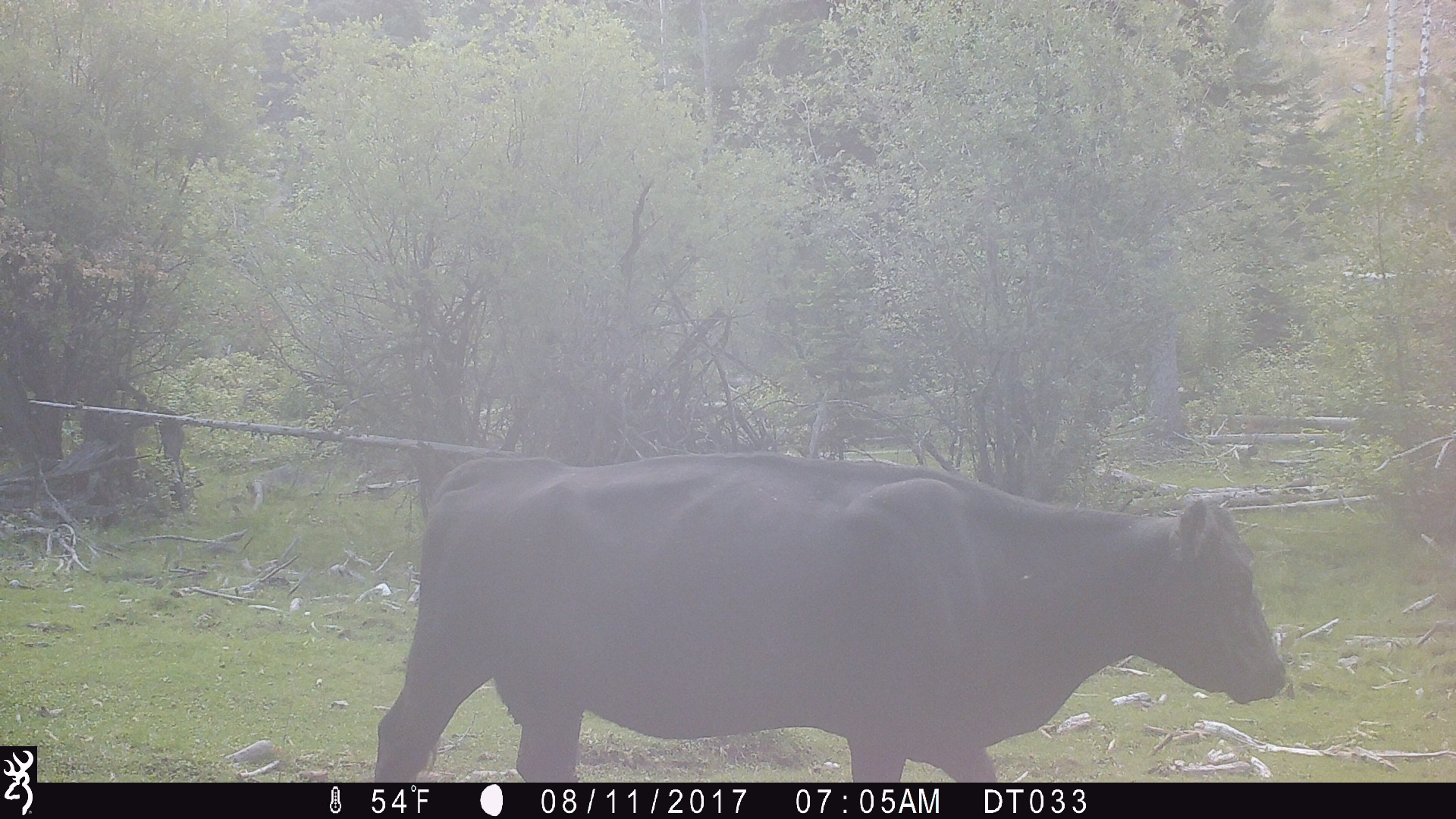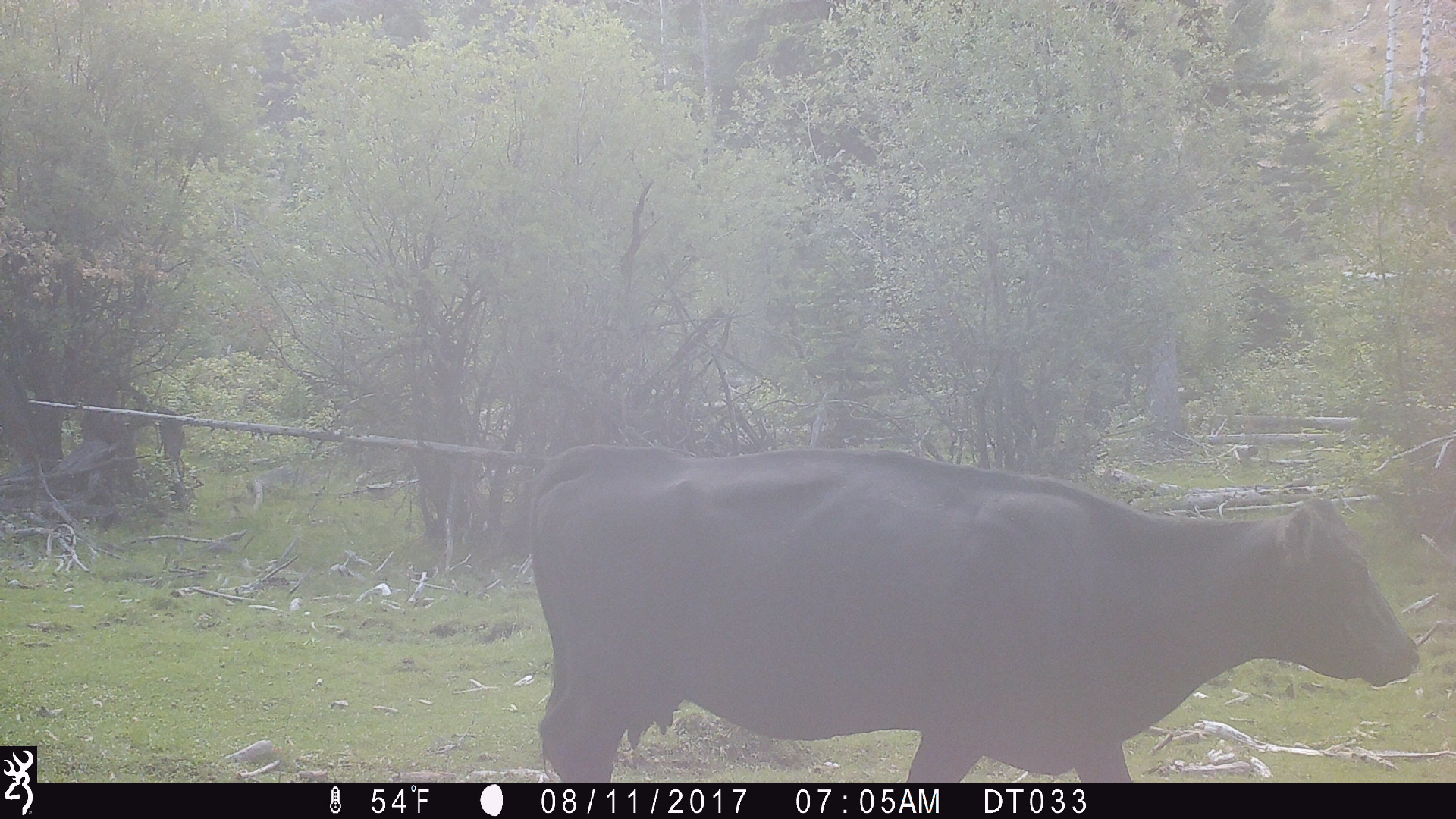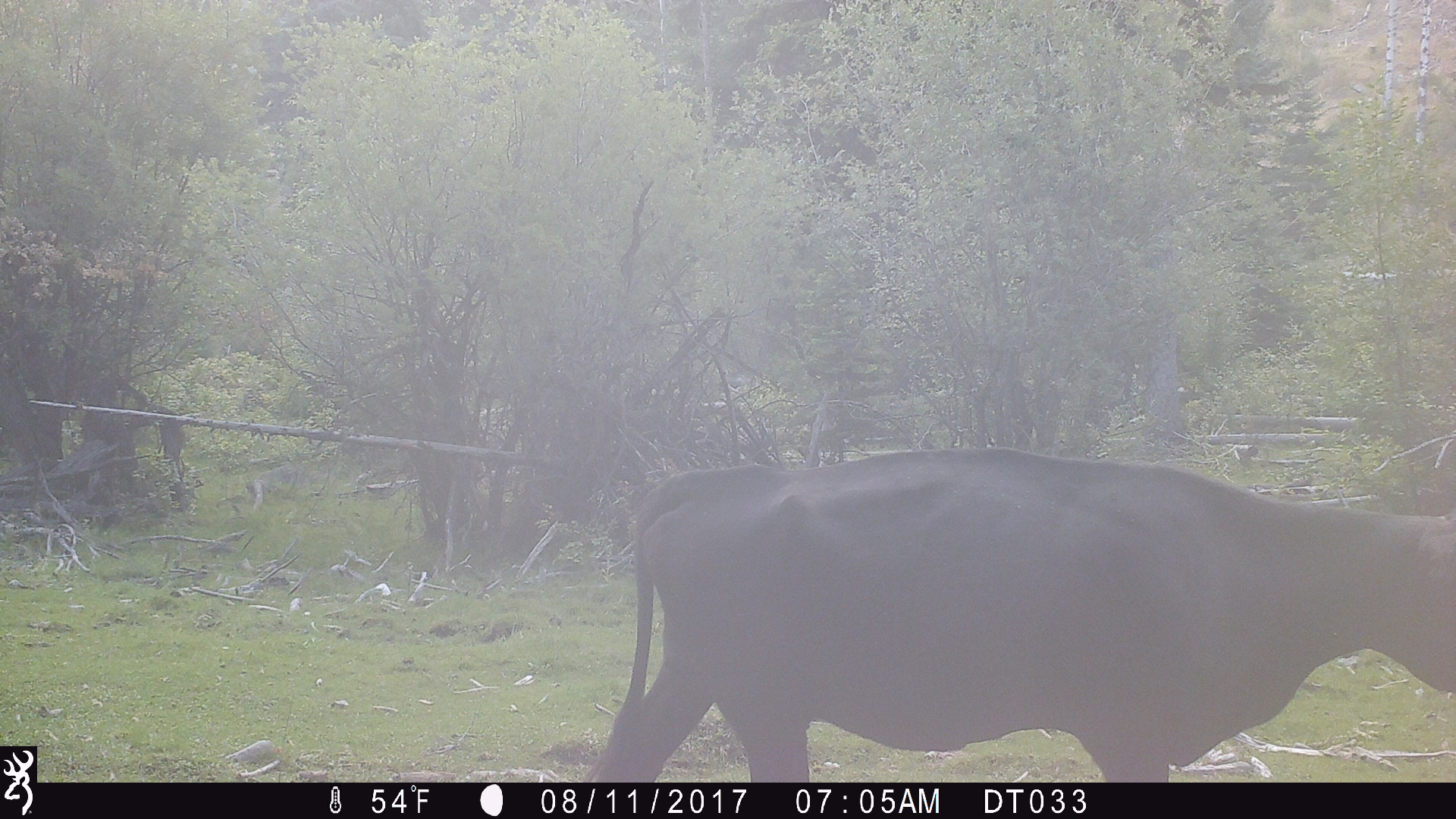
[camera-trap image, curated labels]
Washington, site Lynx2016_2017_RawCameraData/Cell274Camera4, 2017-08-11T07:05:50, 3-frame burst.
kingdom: Animalia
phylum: Chordata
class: Mammalia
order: Artiodactyla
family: Bovidae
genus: Bos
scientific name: Bos taurus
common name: domestic cattle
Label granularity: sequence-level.